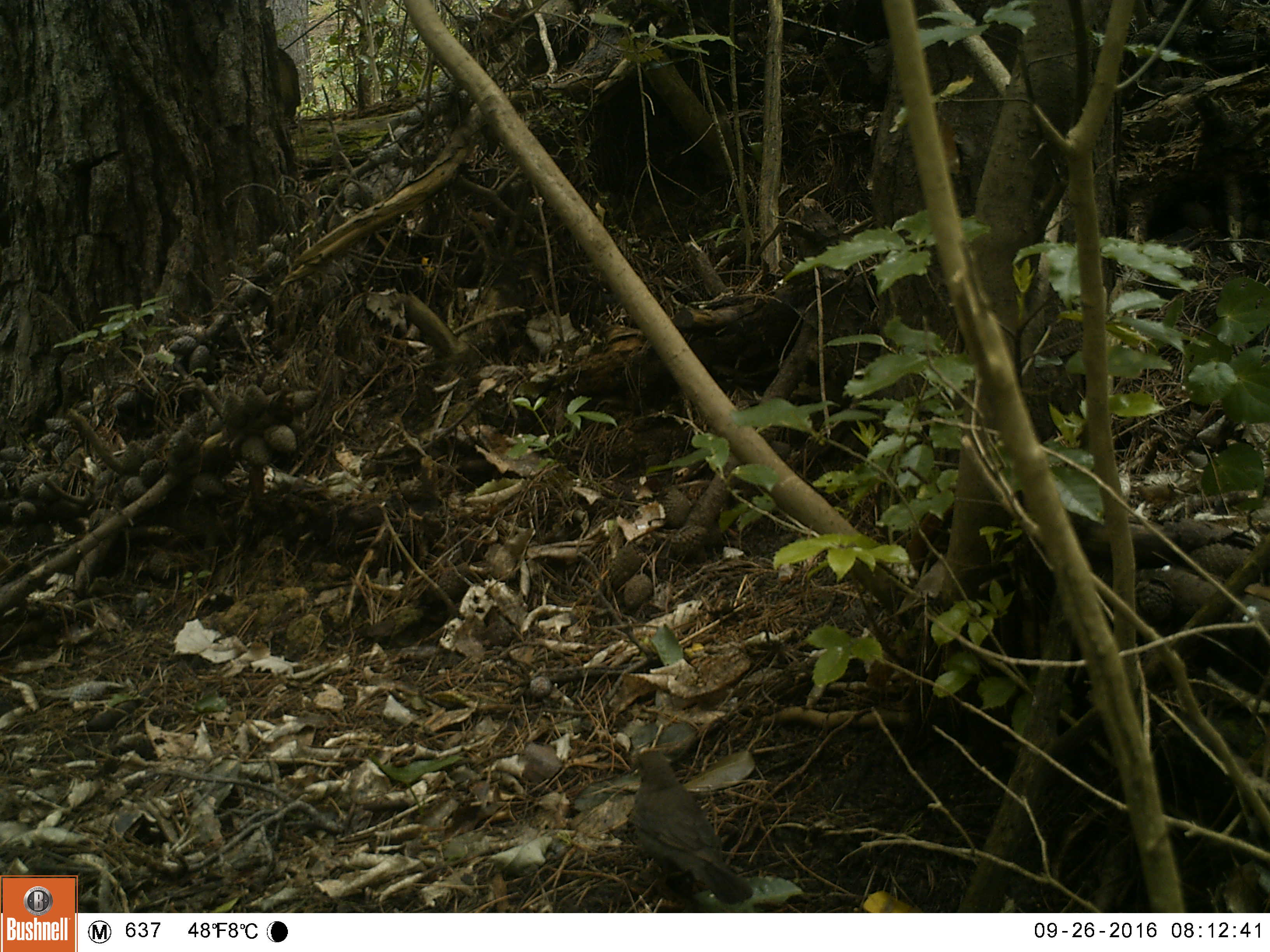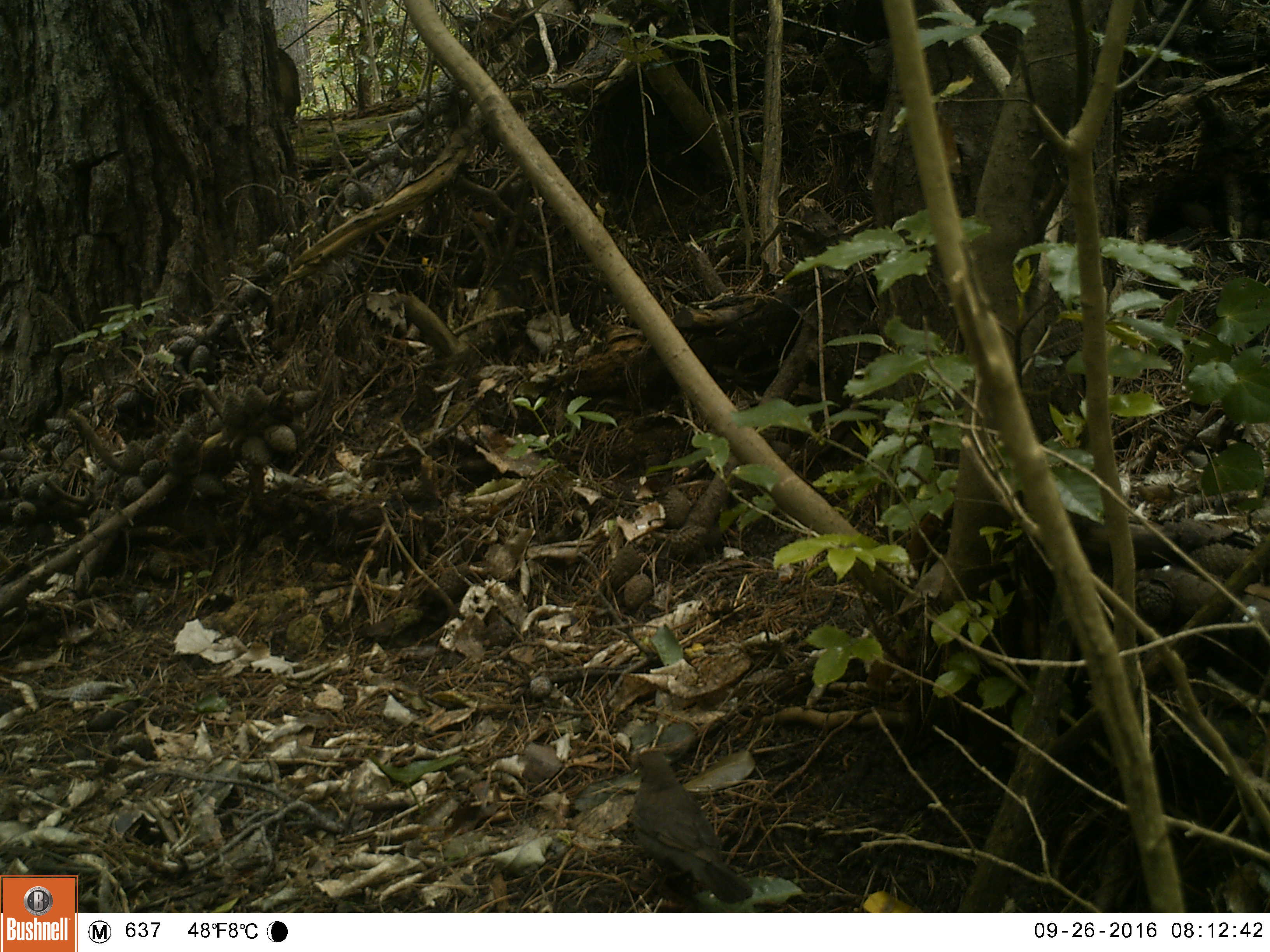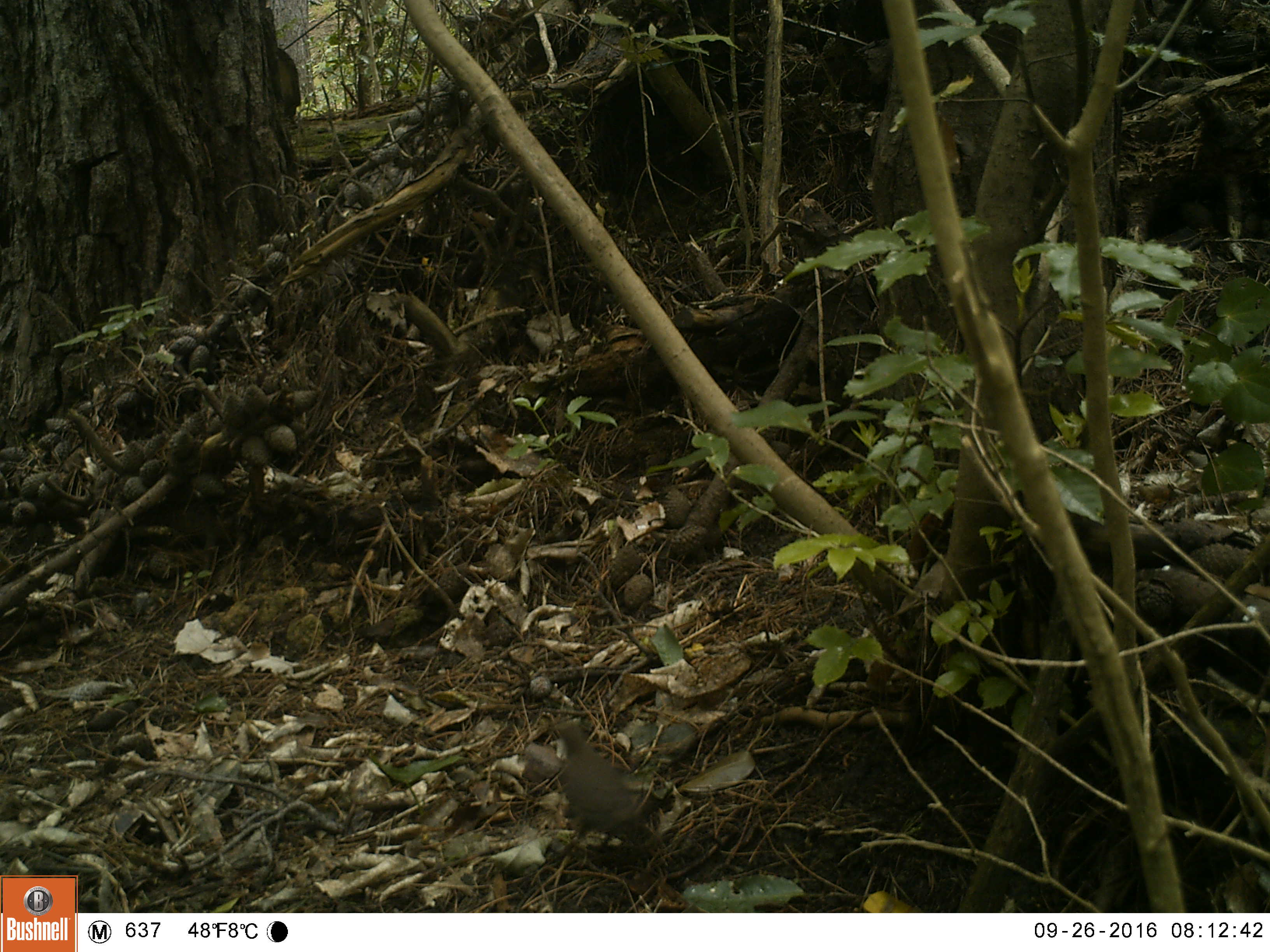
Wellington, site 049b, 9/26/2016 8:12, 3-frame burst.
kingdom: Animalia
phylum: Chordata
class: Aves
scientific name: Aves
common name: bird